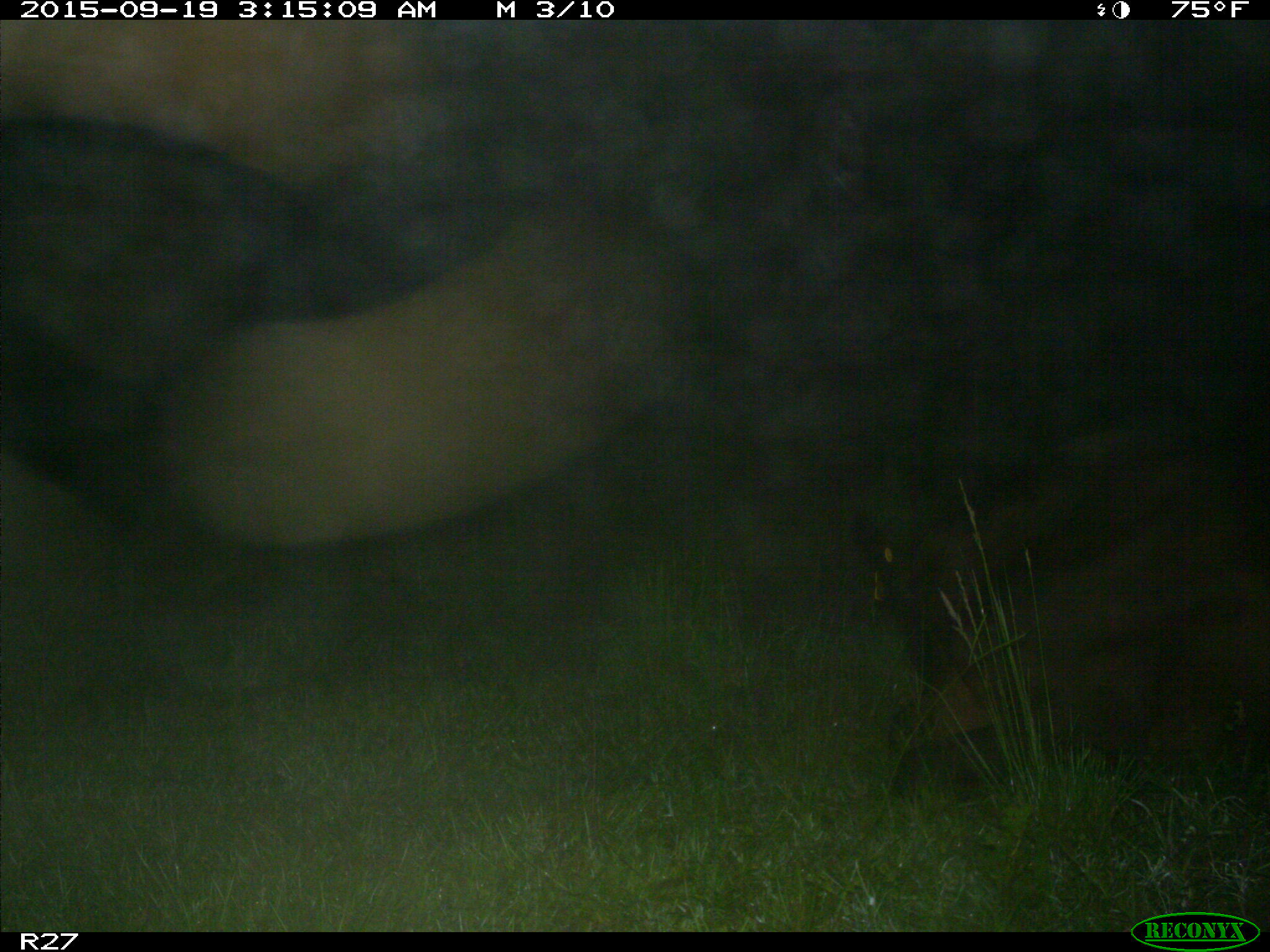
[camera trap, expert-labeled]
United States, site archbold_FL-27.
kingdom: Animalia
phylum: Chordata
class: Mammalia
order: Artiodactyla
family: Bovidae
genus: Bos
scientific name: Bos taurus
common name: domestic cow